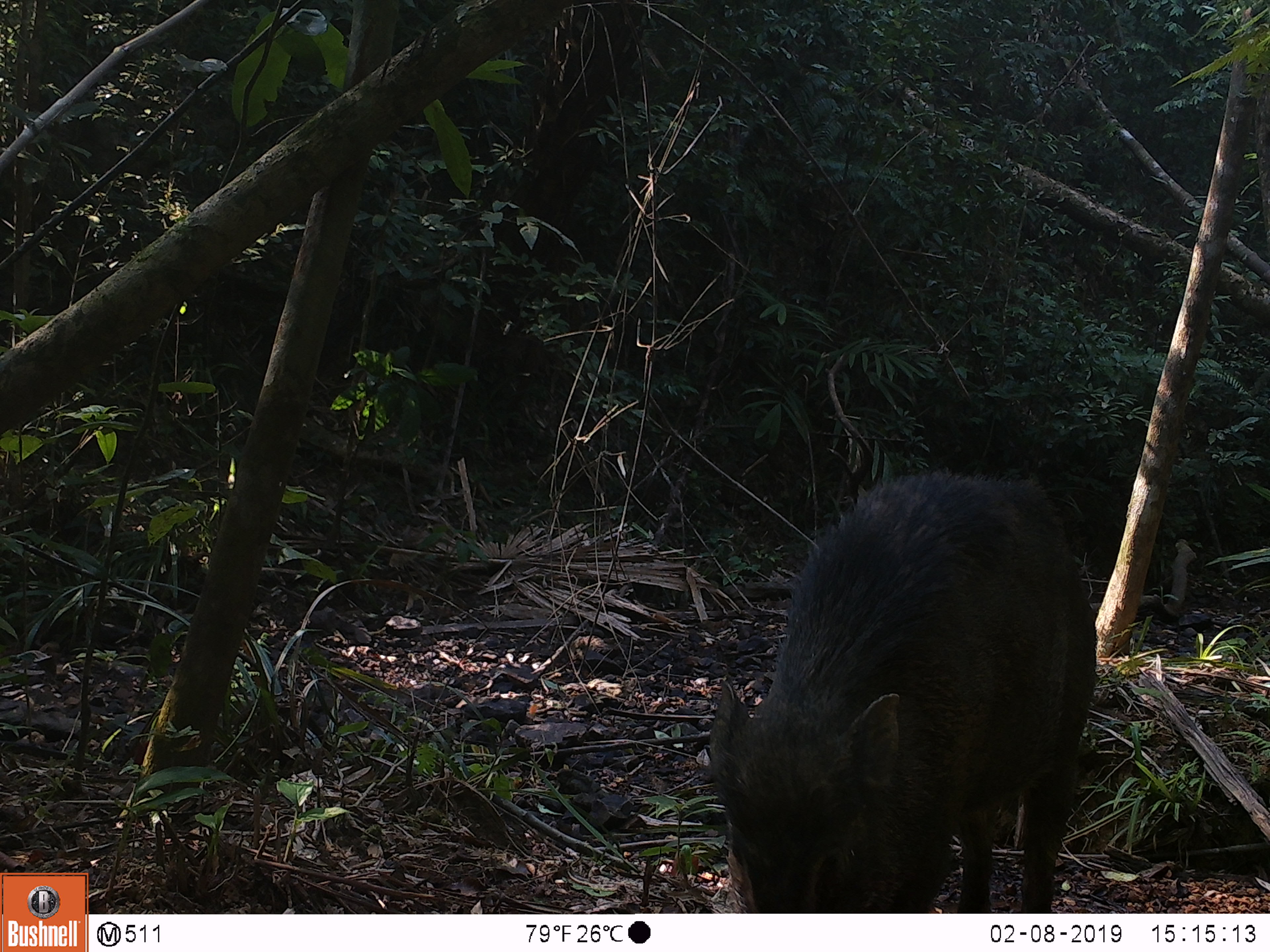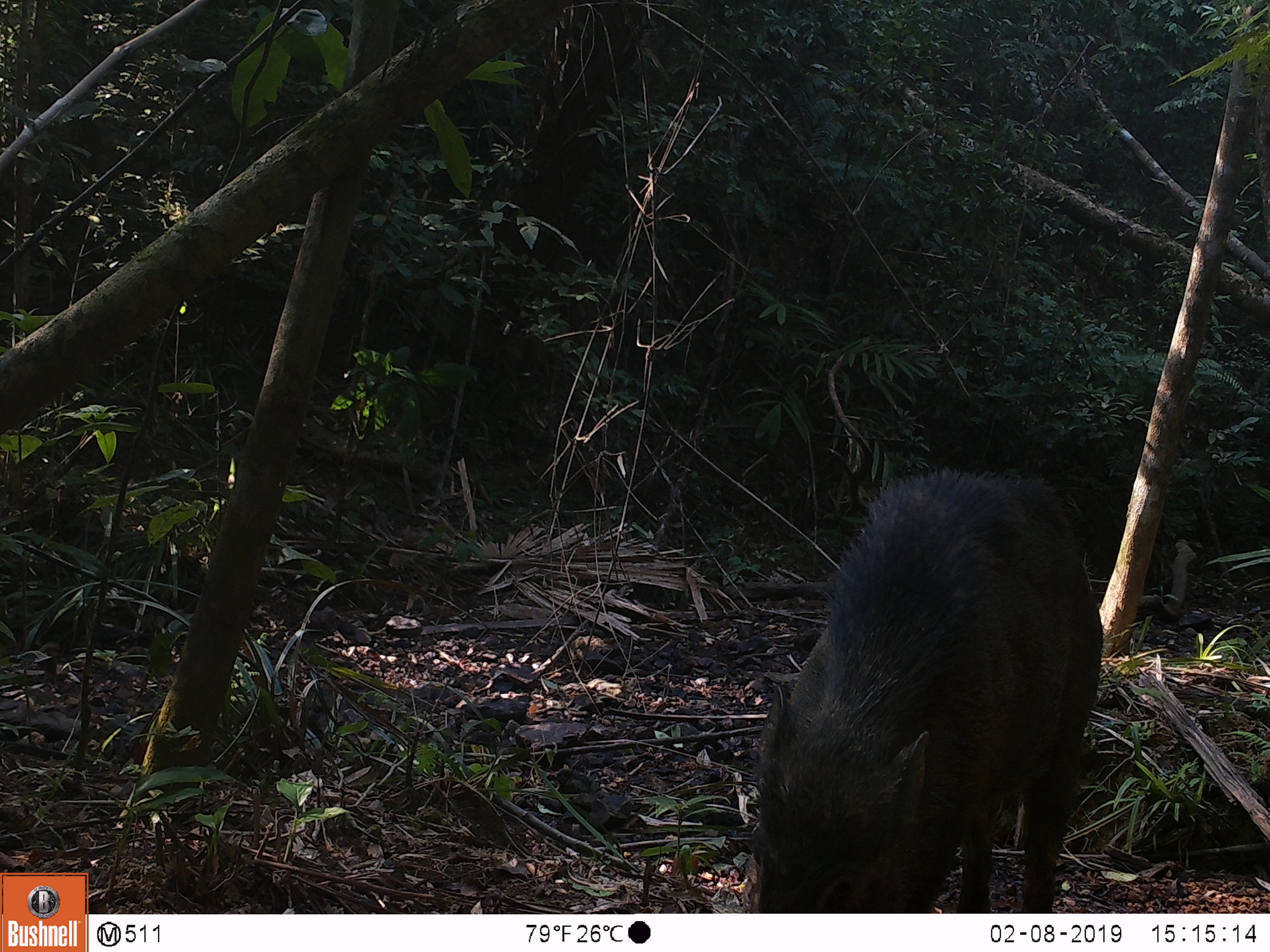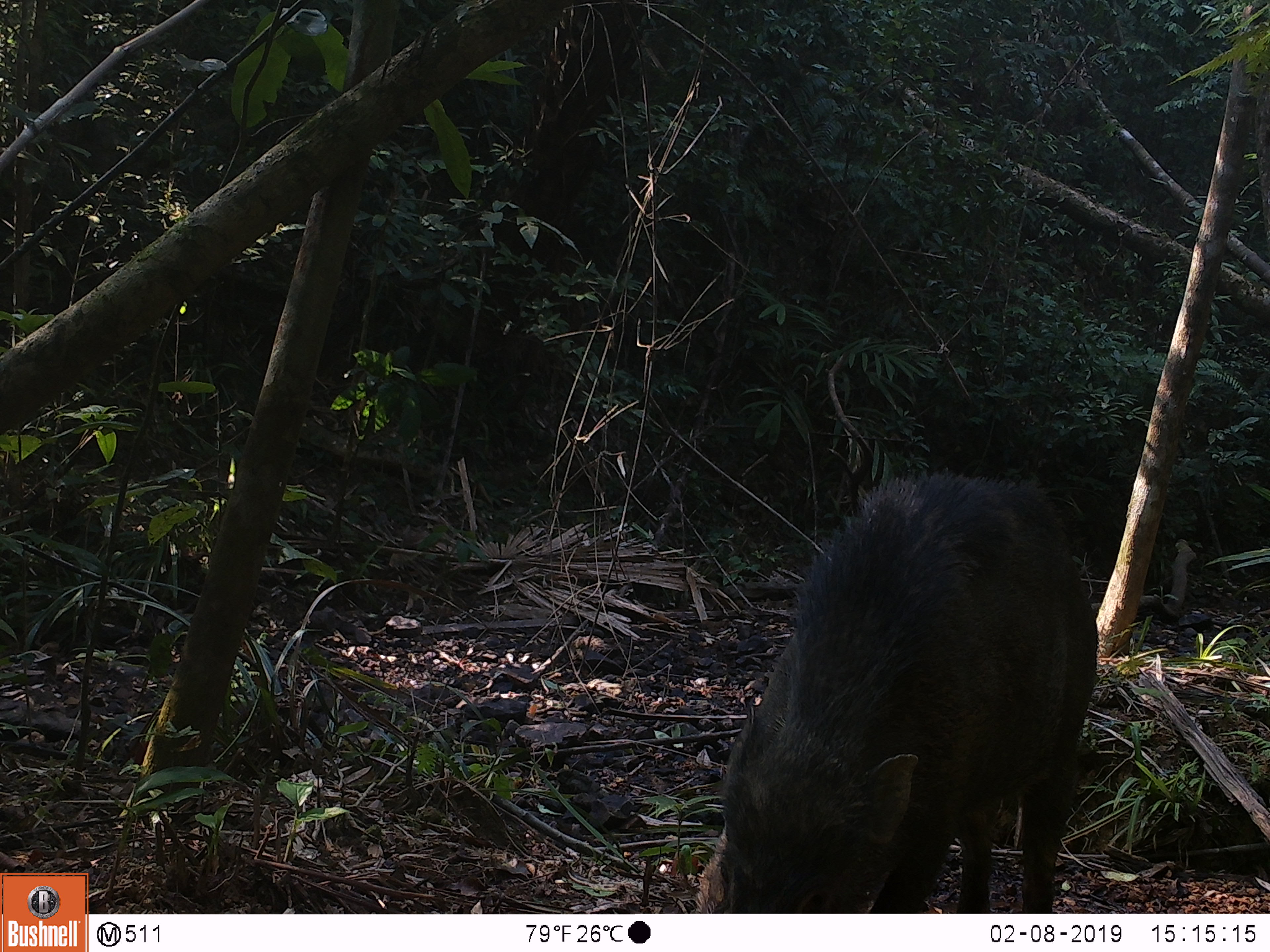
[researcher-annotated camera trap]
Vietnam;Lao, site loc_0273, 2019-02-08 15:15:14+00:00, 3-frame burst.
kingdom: Animalia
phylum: Chordata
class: Mammalia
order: Artiodactyla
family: Suidae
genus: Sus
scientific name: Sus scrofa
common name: eurasian wild pig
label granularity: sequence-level